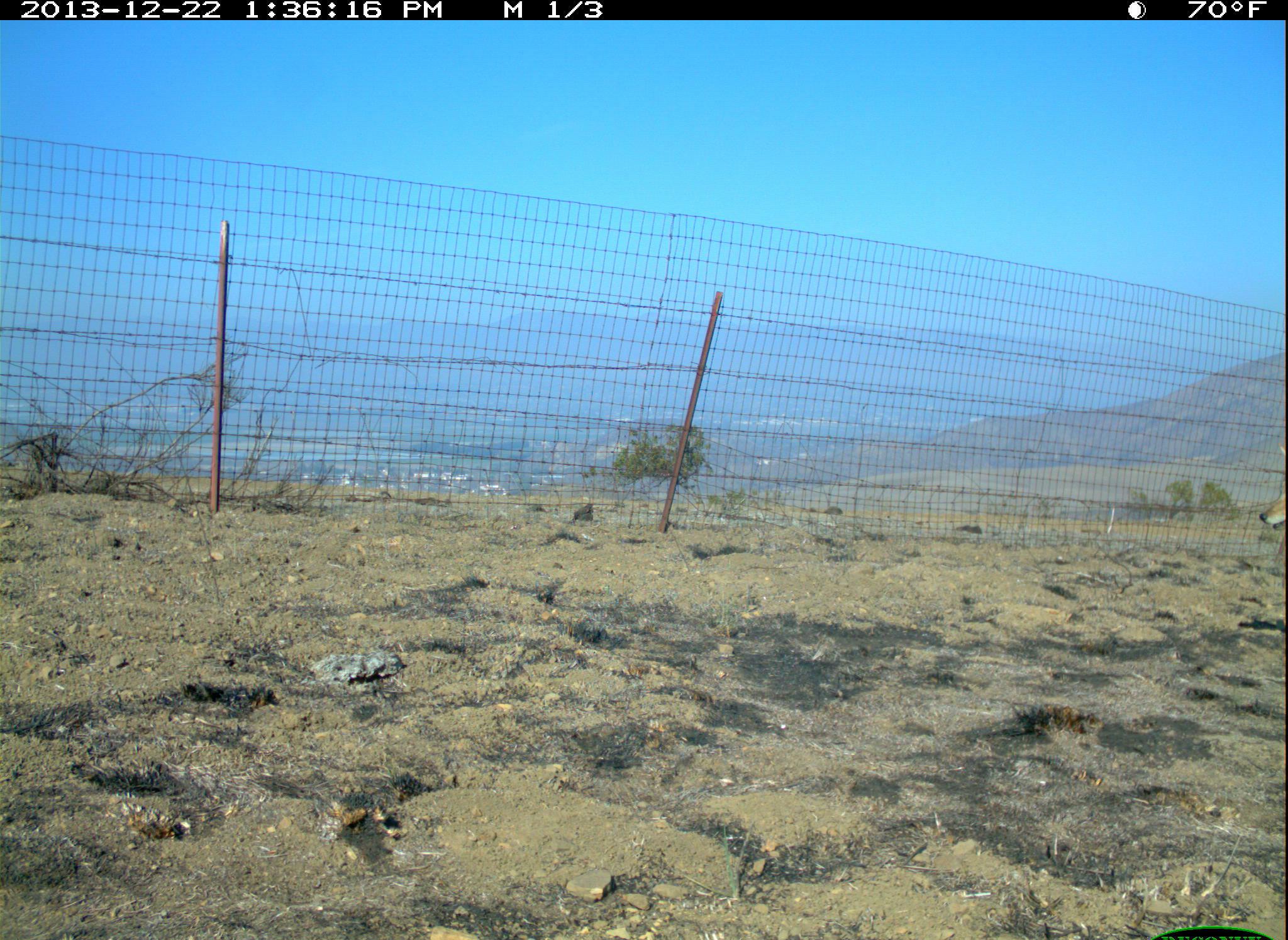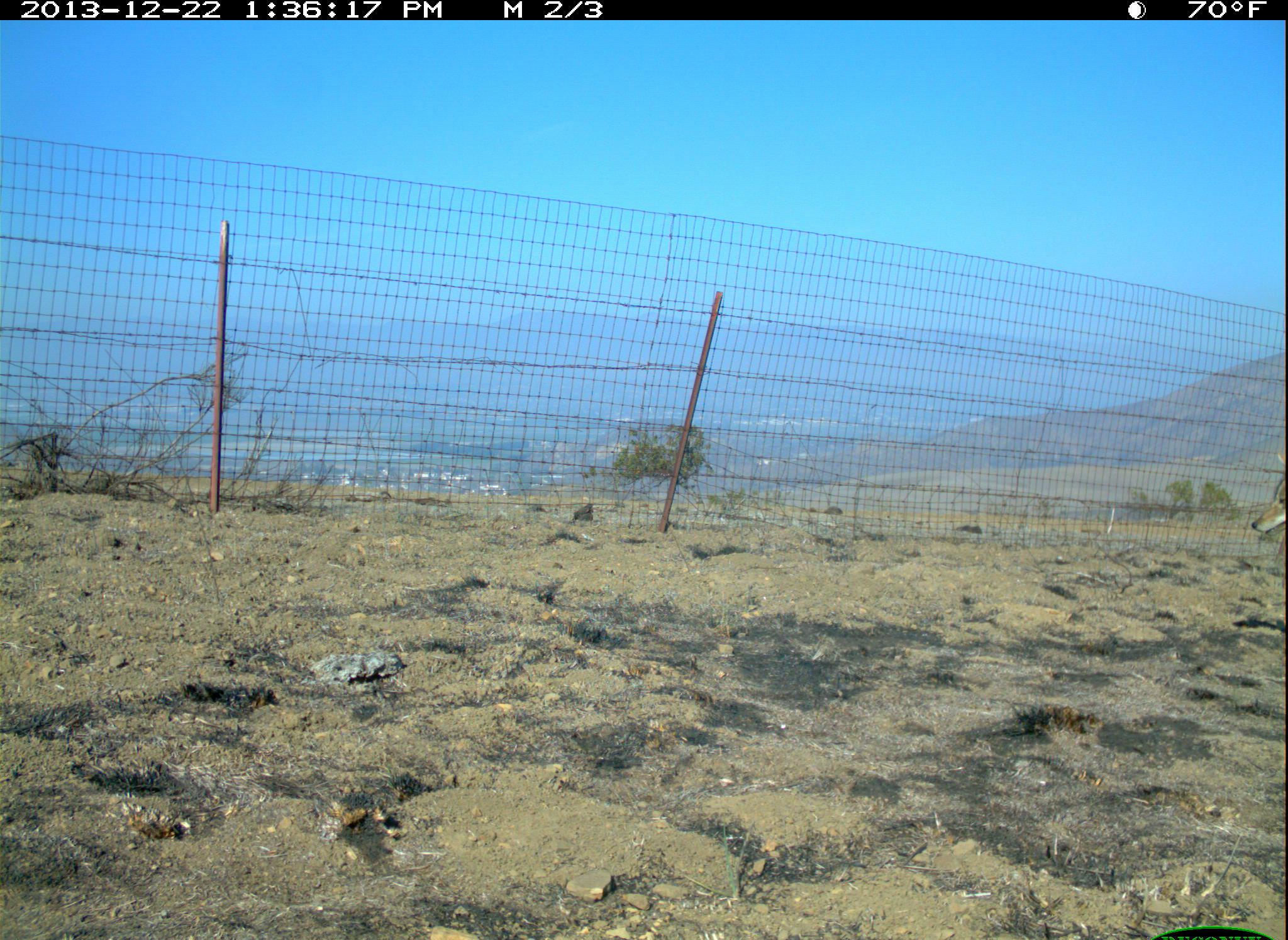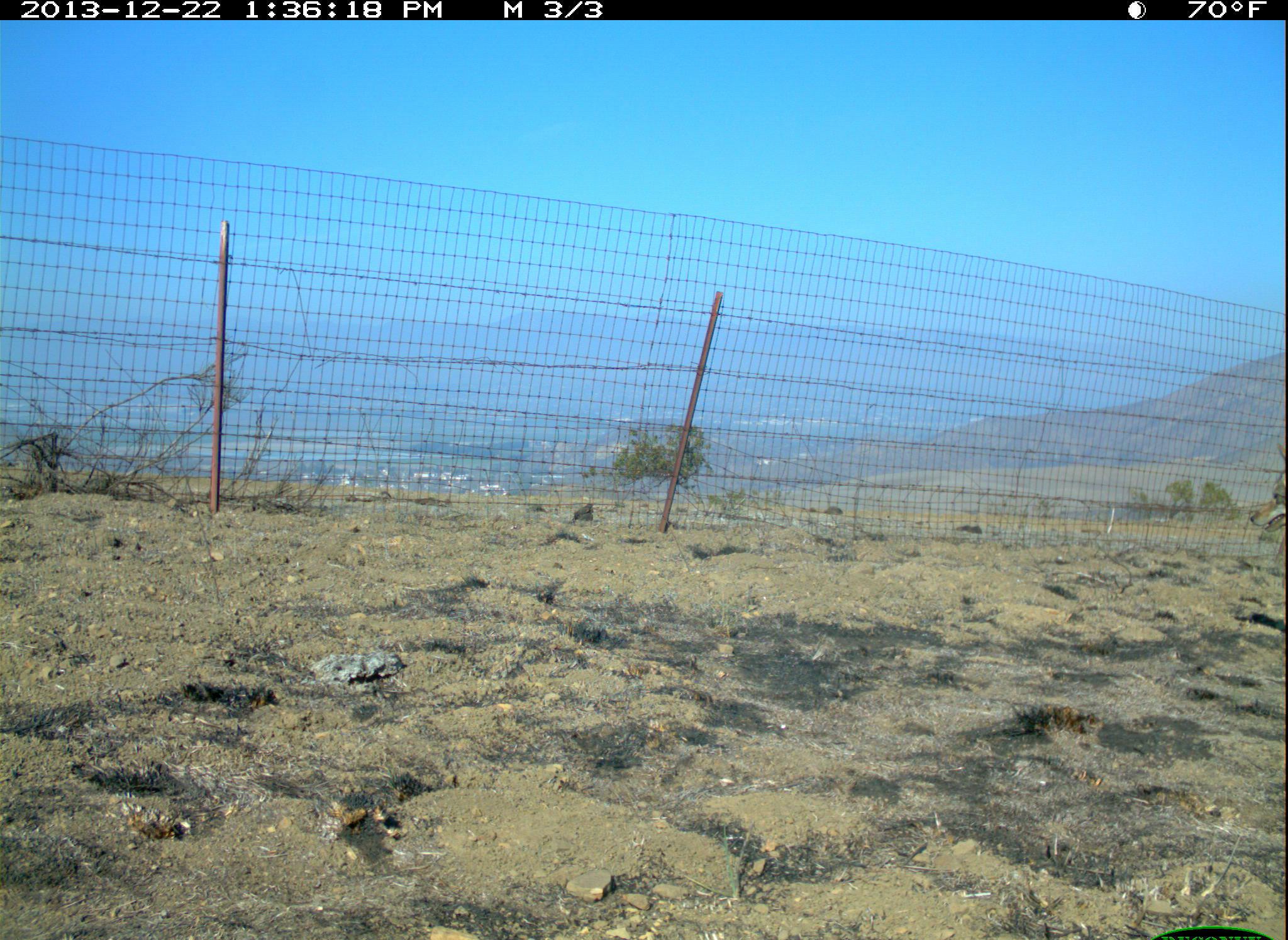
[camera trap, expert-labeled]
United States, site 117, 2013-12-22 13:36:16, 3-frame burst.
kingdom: Animalia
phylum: Chordata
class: Mammalia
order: Carnivora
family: Canidae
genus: Canis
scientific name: Canis latrans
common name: coyote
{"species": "coyote (Canis latrans)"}